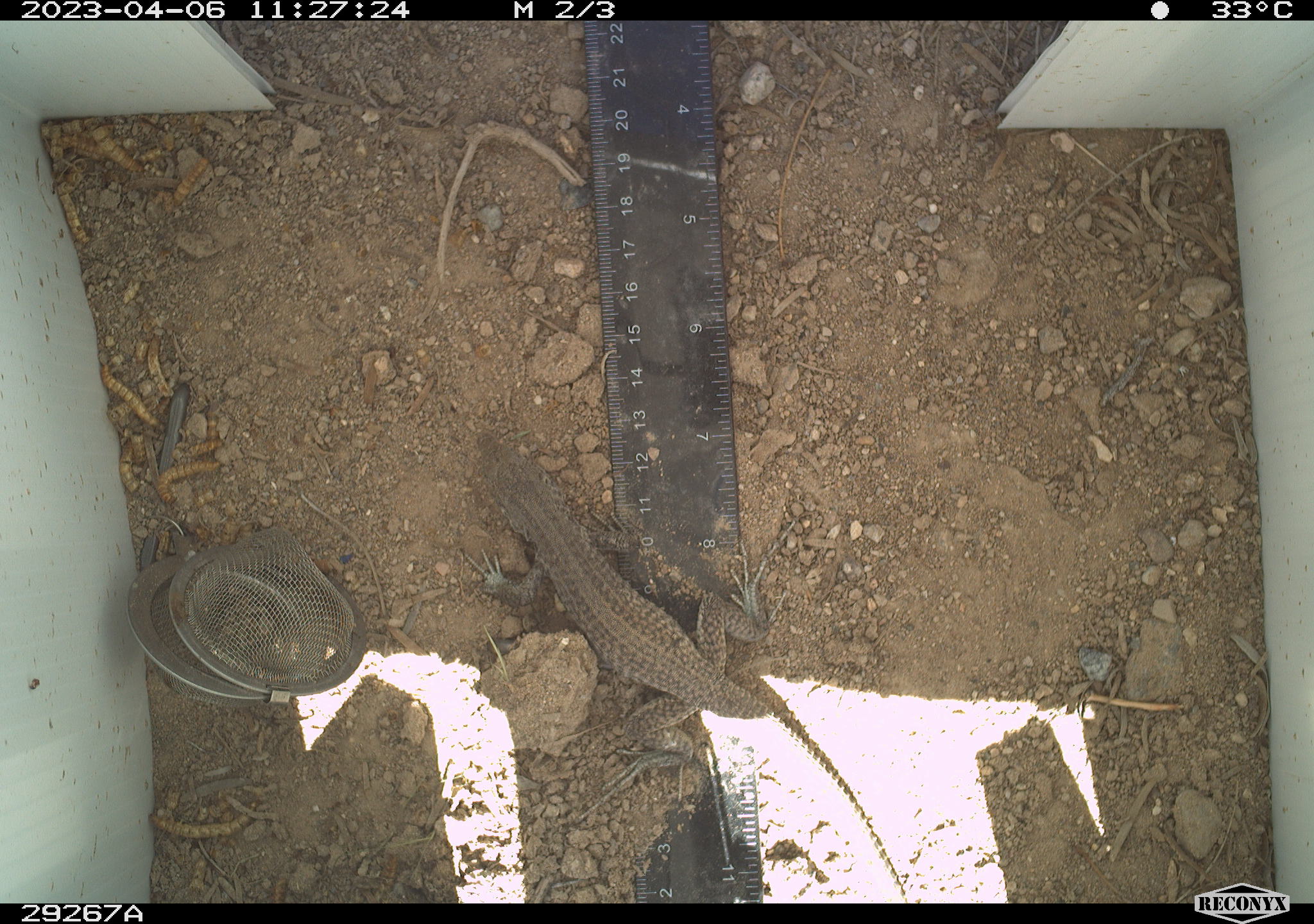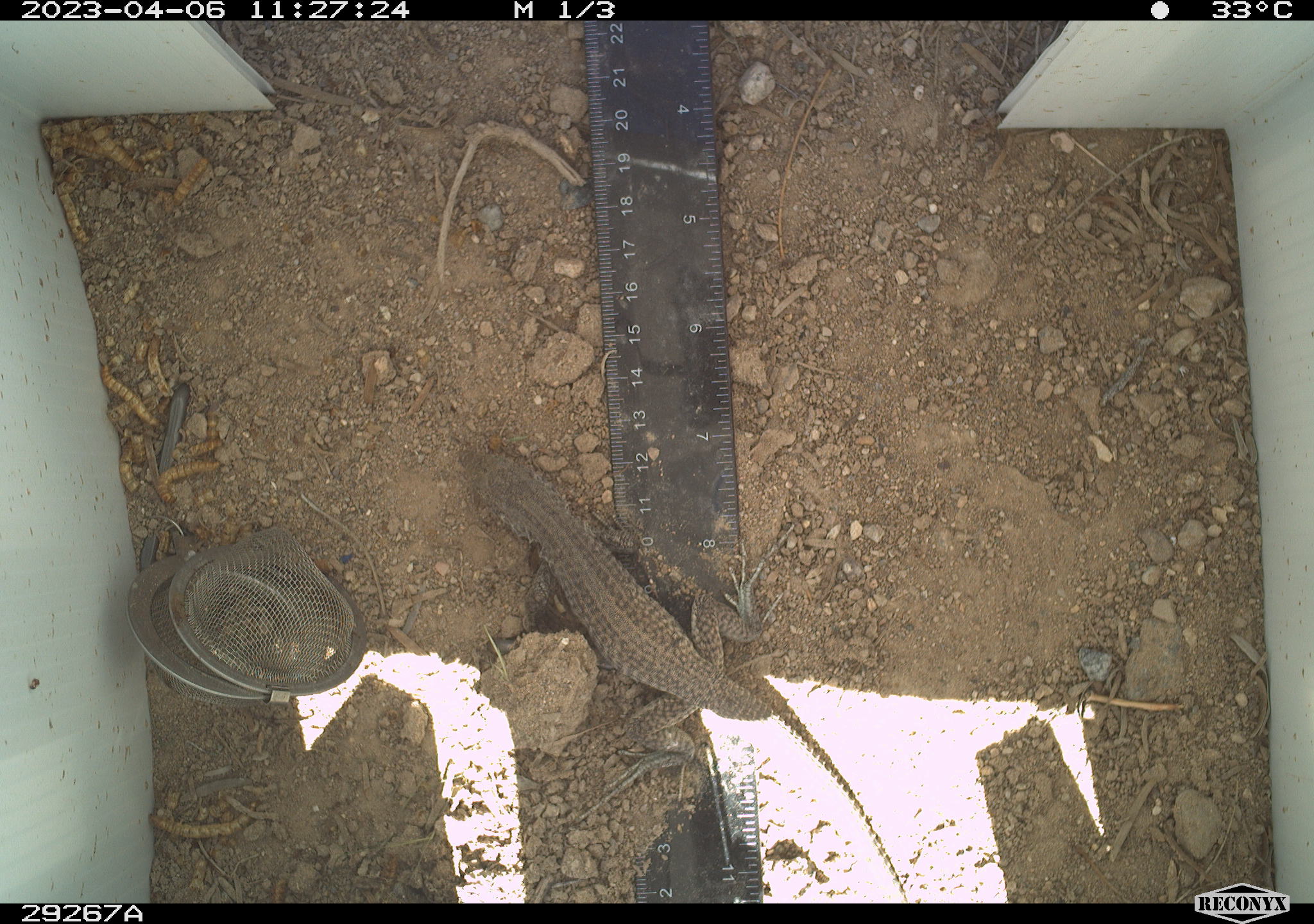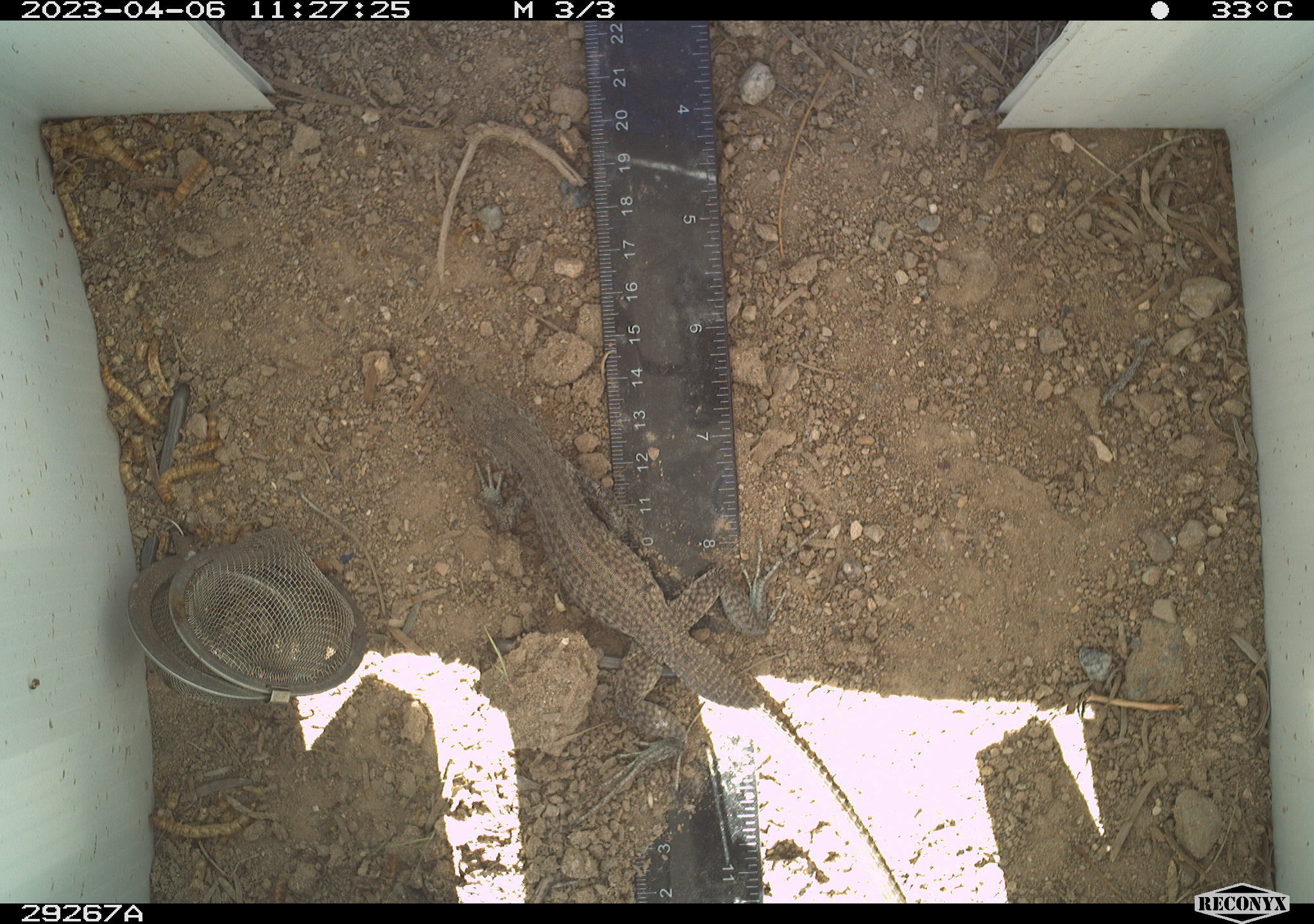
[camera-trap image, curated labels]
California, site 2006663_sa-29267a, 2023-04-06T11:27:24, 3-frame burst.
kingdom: Animalia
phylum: Chordata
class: Reptilia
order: Squamata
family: Teiidae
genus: Aspidoscelis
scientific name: Aspidoscelis tigris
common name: western whiptail